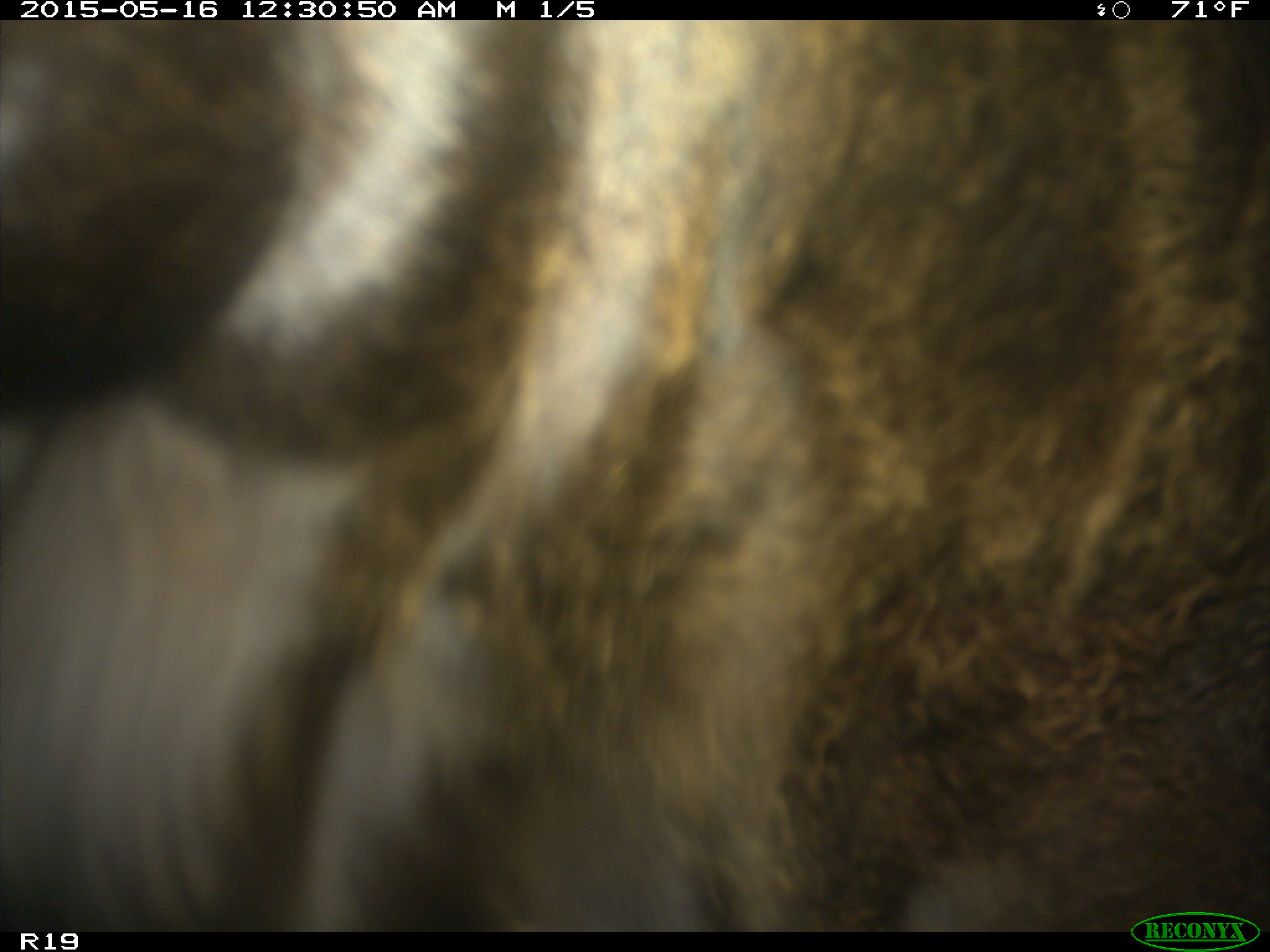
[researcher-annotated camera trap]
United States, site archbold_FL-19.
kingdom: Animalia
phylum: Chordata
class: Mammalia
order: Artiodactyla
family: Bovidae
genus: Bos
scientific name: Bos taurus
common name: domestic cow